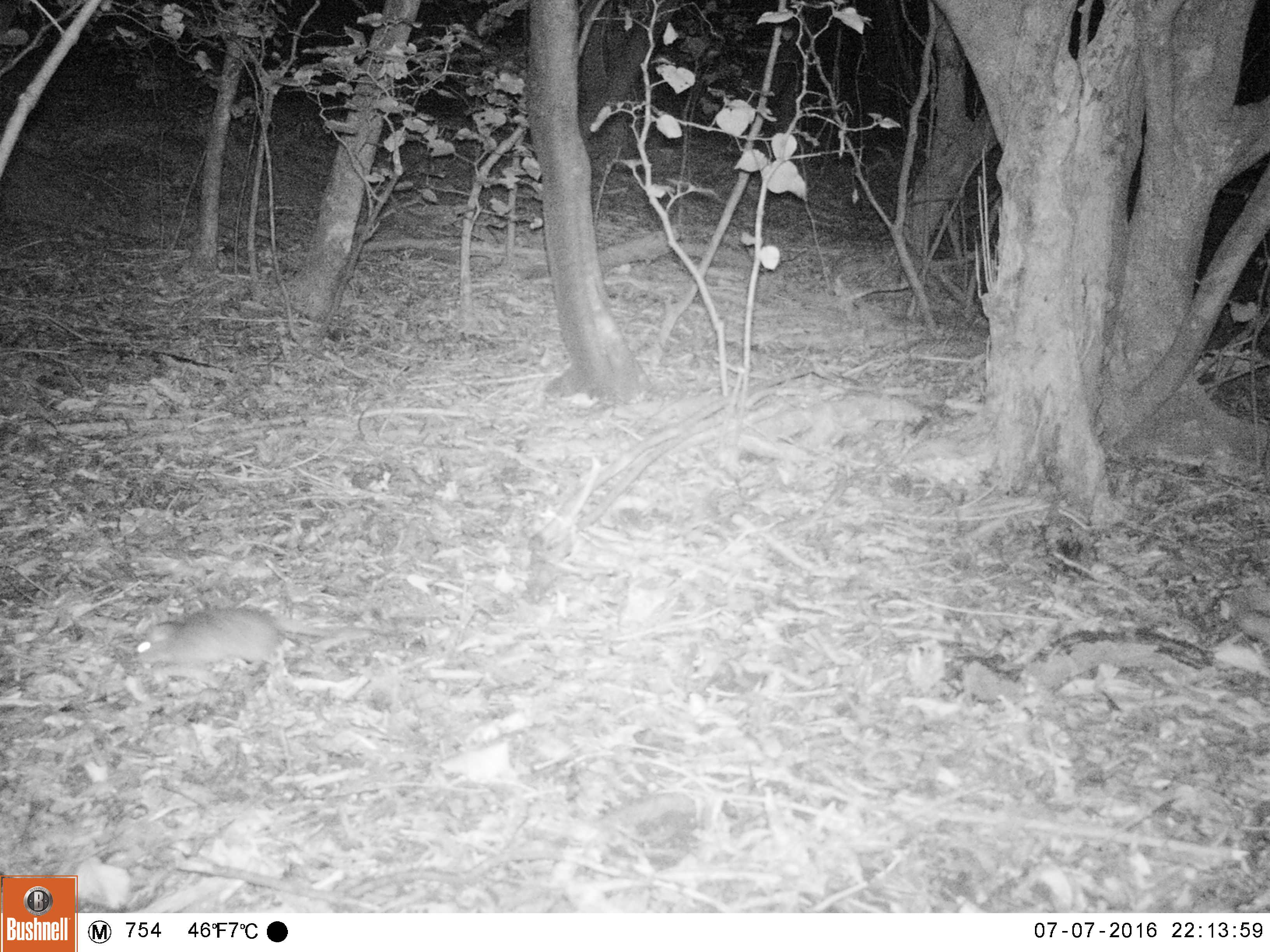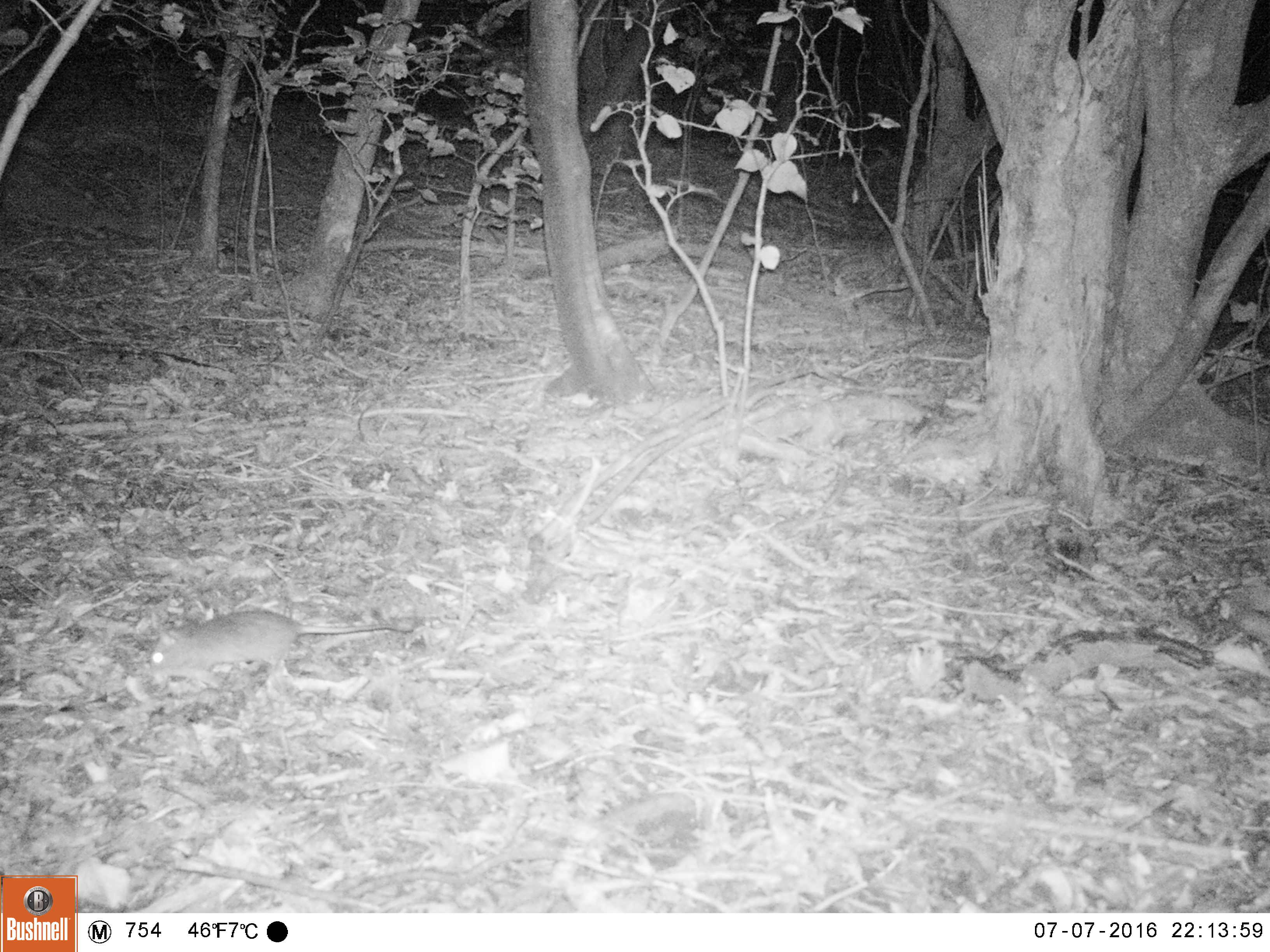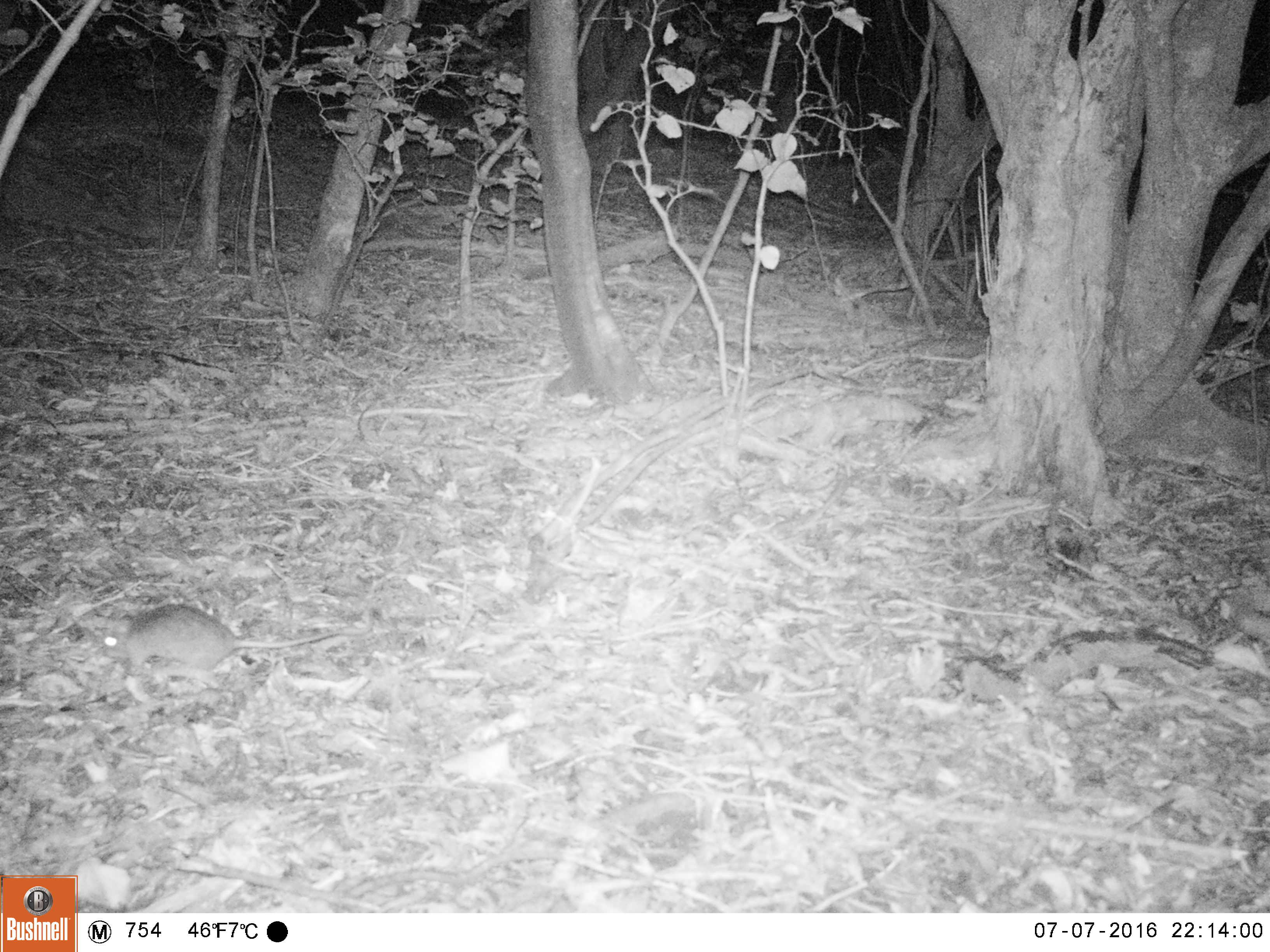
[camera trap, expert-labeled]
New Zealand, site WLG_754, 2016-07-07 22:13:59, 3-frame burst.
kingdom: Animalia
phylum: Chordata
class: Mammalia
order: Rodentia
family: Muridae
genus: Rattus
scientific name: Rattus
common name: rat